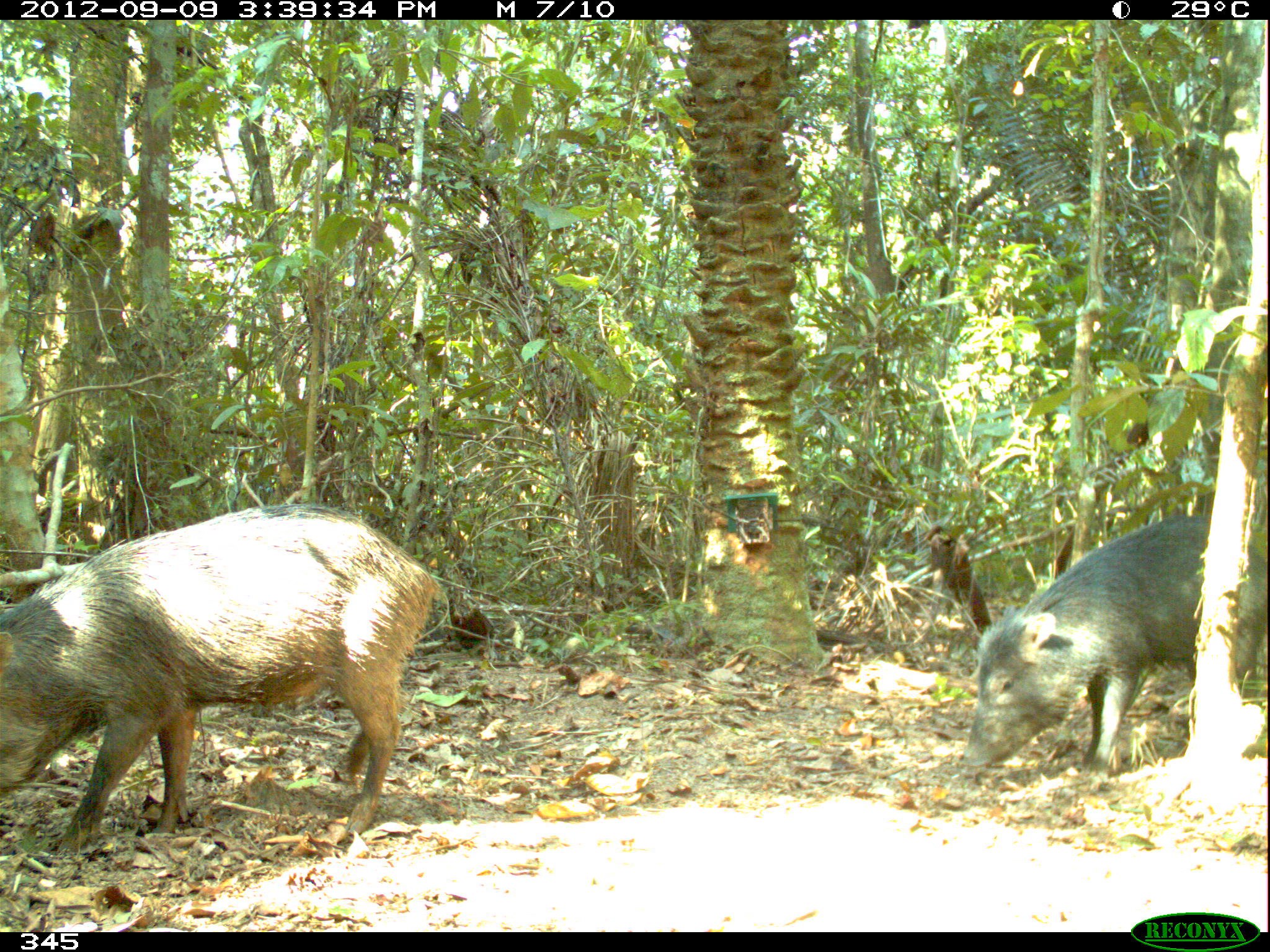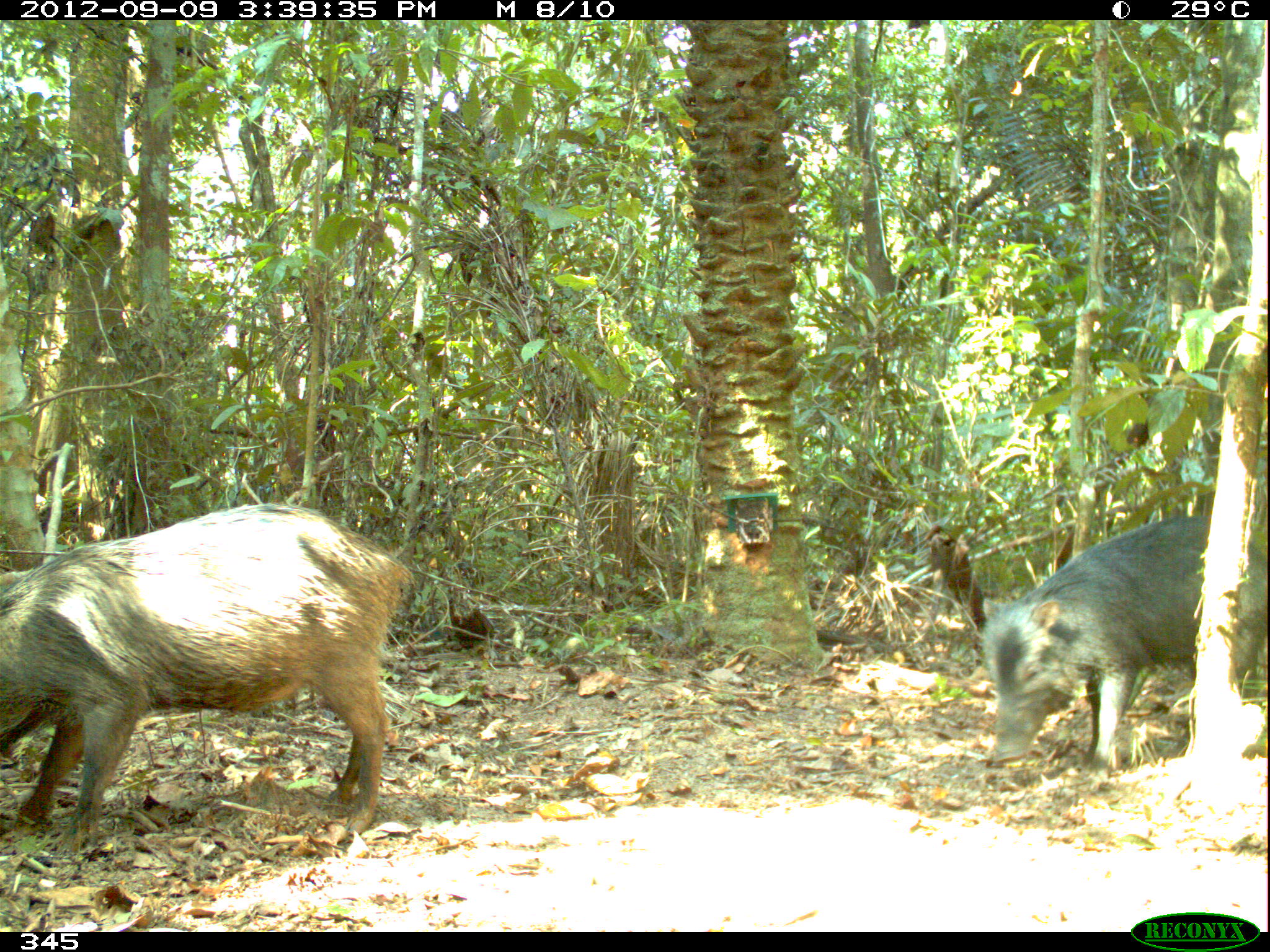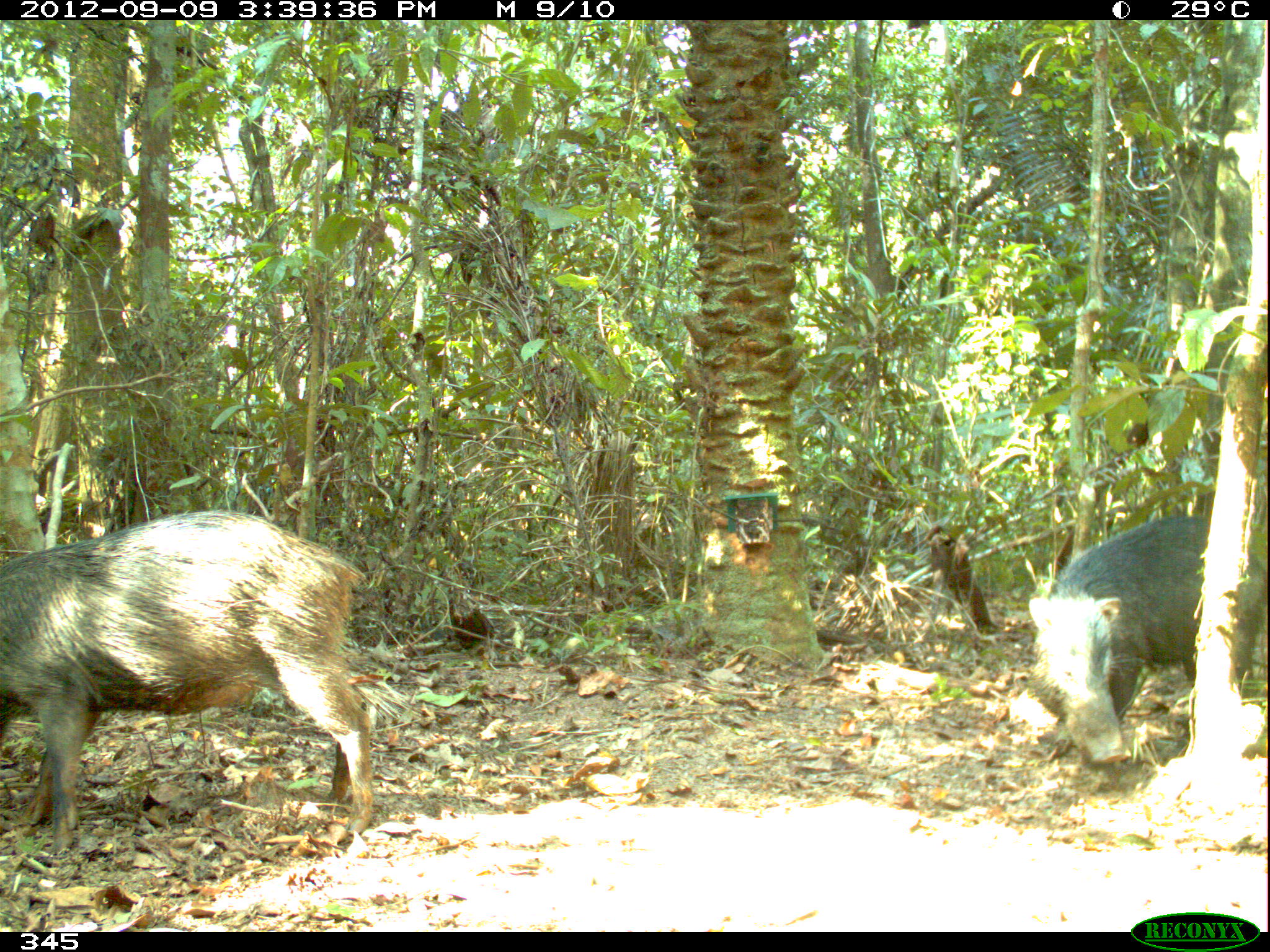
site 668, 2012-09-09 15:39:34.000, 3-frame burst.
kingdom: Animalia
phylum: Chordata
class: Mammalia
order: Artiodactyla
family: Tayassuidae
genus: Tayassu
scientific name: Tayassu pecari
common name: white-lipped peccary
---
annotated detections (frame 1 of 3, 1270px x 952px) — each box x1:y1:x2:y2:
tayassu pecari: 0:503:446:851; 959:512:1267:776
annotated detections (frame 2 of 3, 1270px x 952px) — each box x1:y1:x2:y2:
tayassu pecari: 0:502:415:853; 980:514:1267:782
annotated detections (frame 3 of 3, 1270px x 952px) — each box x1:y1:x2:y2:
tayassu pecari: 0:511:374:854; 1028:516:1267:764